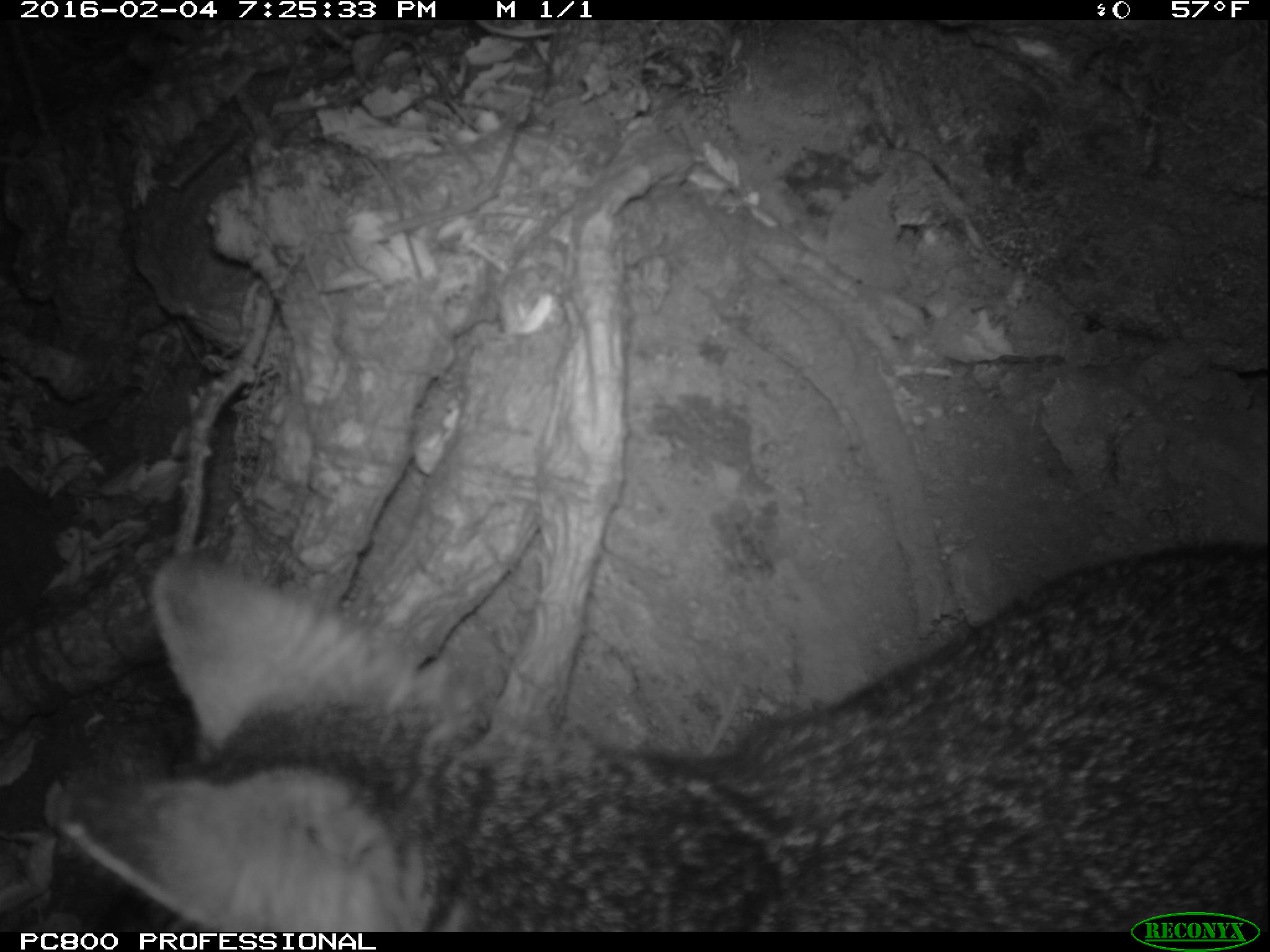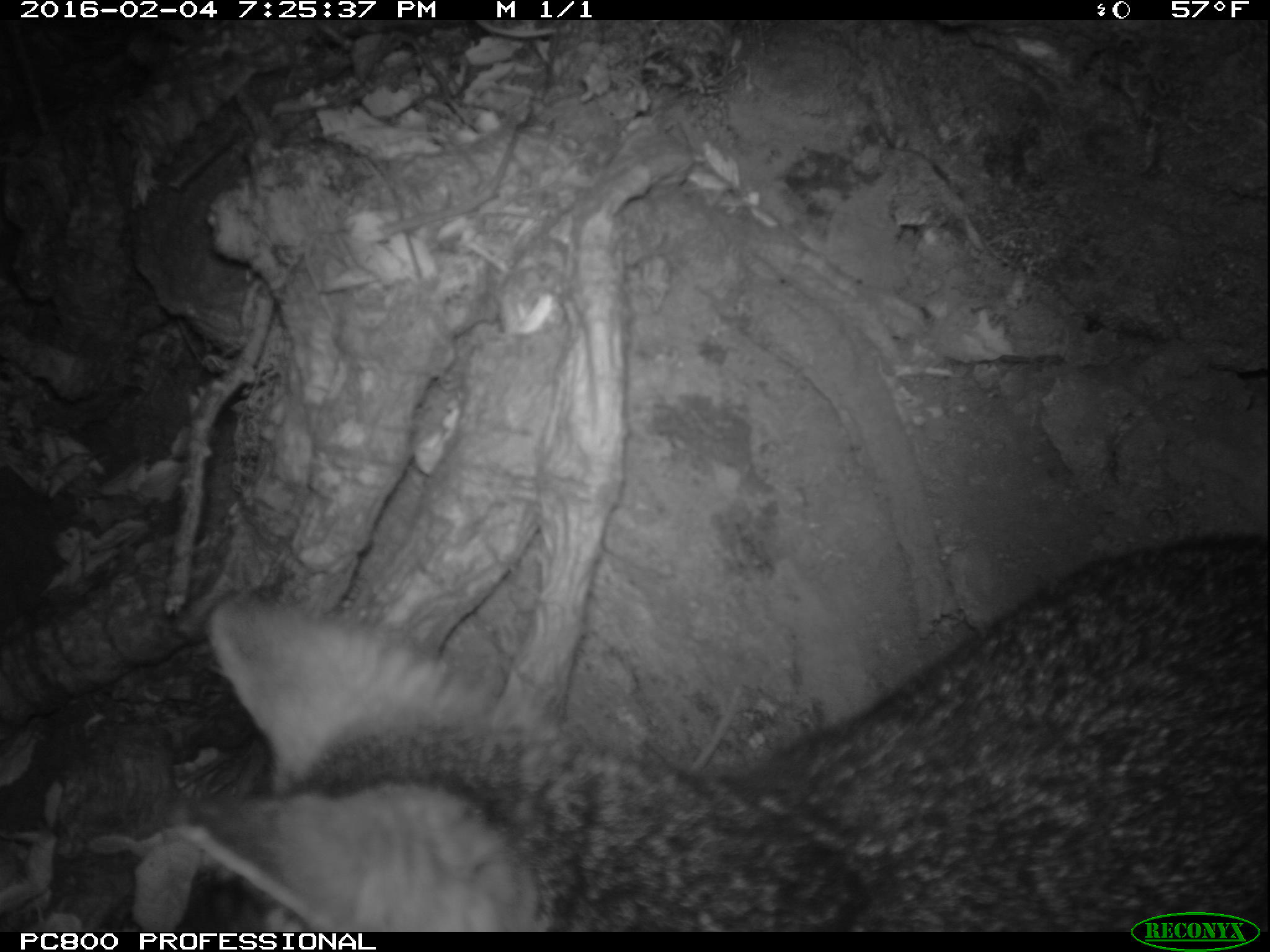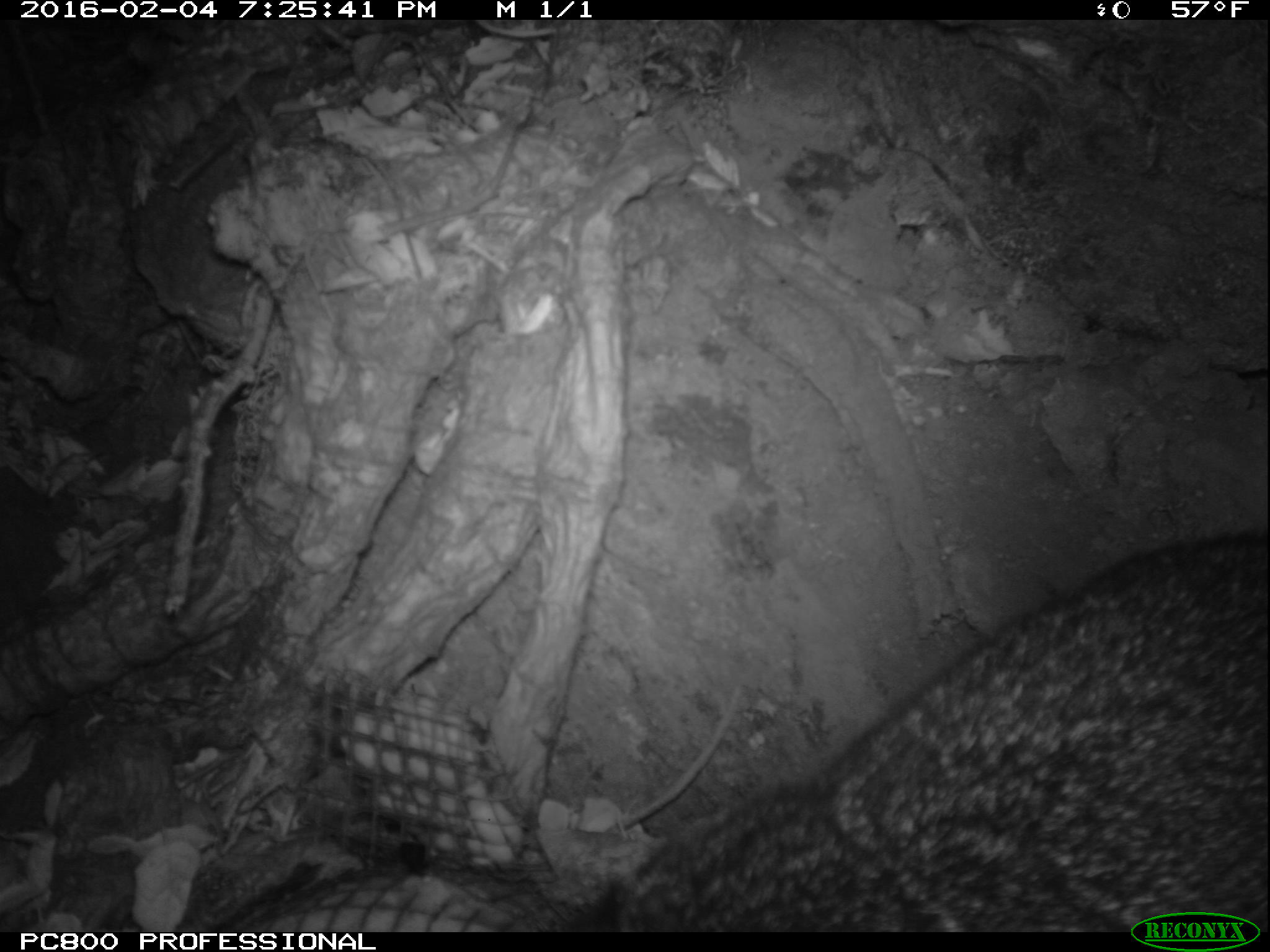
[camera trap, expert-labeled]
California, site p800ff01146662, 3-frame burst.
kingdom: Animalia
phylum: Chordata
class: Mammalia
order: Carnivora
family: Canidae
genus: Urocyon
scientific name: Urocyon littoralis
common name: island fox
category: fox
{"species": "fox (island fox) (Urocyon littoralis)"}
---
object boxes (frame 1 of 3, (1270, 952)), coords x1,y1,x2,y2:
fox: 55,537,1269,934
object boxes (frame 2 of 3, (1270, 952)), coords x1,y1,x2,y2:
fox: 181,531,1269,932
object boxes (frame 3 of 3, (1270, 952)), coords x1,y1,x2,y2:
fox: 566,527,1269,931